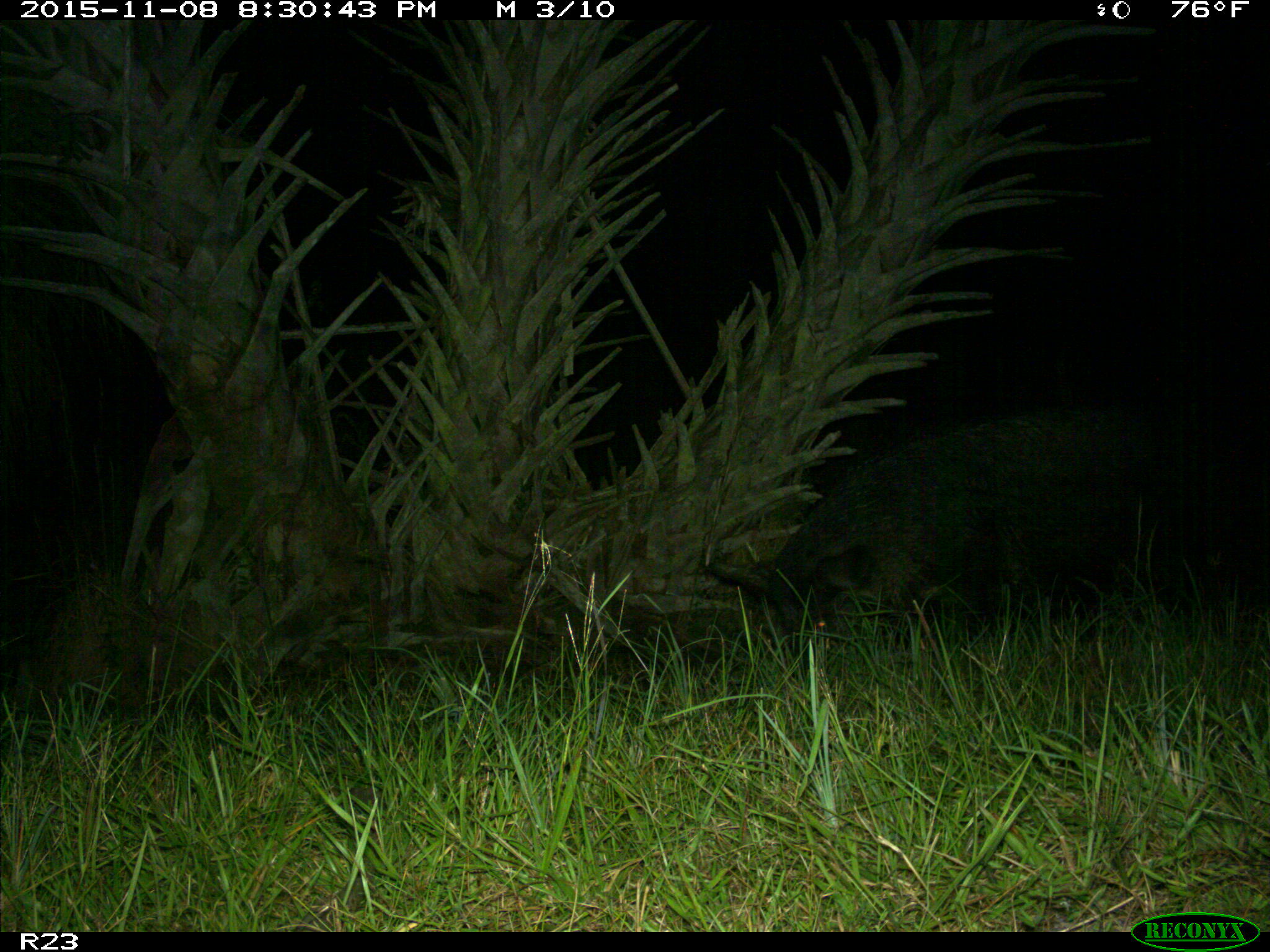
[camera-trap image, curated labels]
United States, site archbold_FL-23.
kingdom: Animalia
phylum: Chordata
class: Mammalia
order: Artiodactyla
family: Suidae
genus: Sus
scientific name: Sus scrofa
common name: wild boar